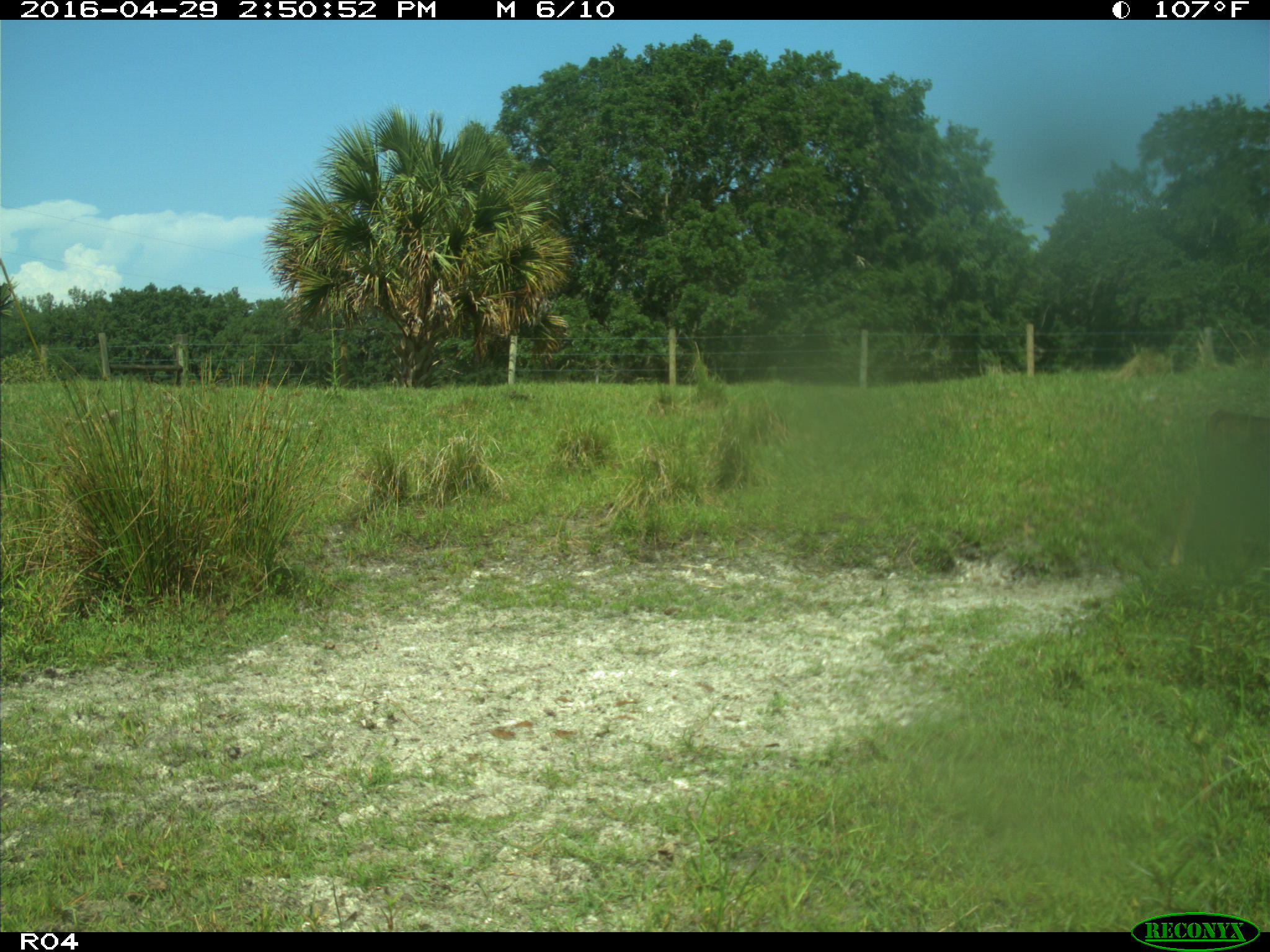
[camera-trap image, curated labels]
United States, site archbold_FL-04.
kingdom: Animalia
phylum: Chordata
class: Mammalia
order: Artiodactyla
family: Bovidae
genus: Bos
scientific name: Bos taurus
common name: domestic cow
Bos taurus (domestic cow).